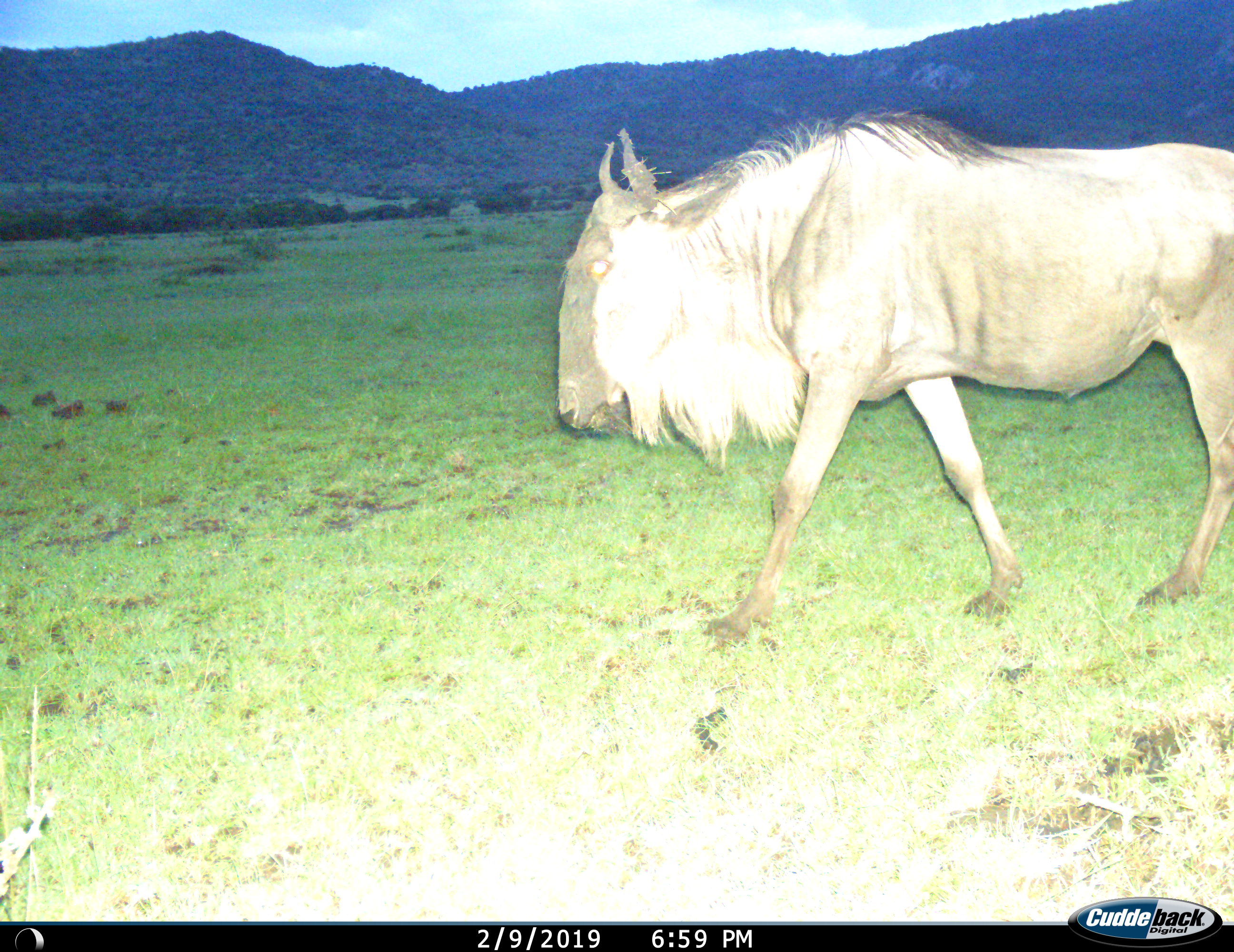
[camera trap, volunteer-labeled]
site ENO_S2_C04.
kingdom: Animalia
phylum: Chordata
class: Mammalia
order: Artiodactyla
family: Bovidae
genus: Connochaetes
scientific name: Connochaetes taurinus taurinus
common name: blue wildebeest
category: wildebeestblue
Wildebeestblue (blue wildebeest) (Connochaetes taurinus taurinus), count 1. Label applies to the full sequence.